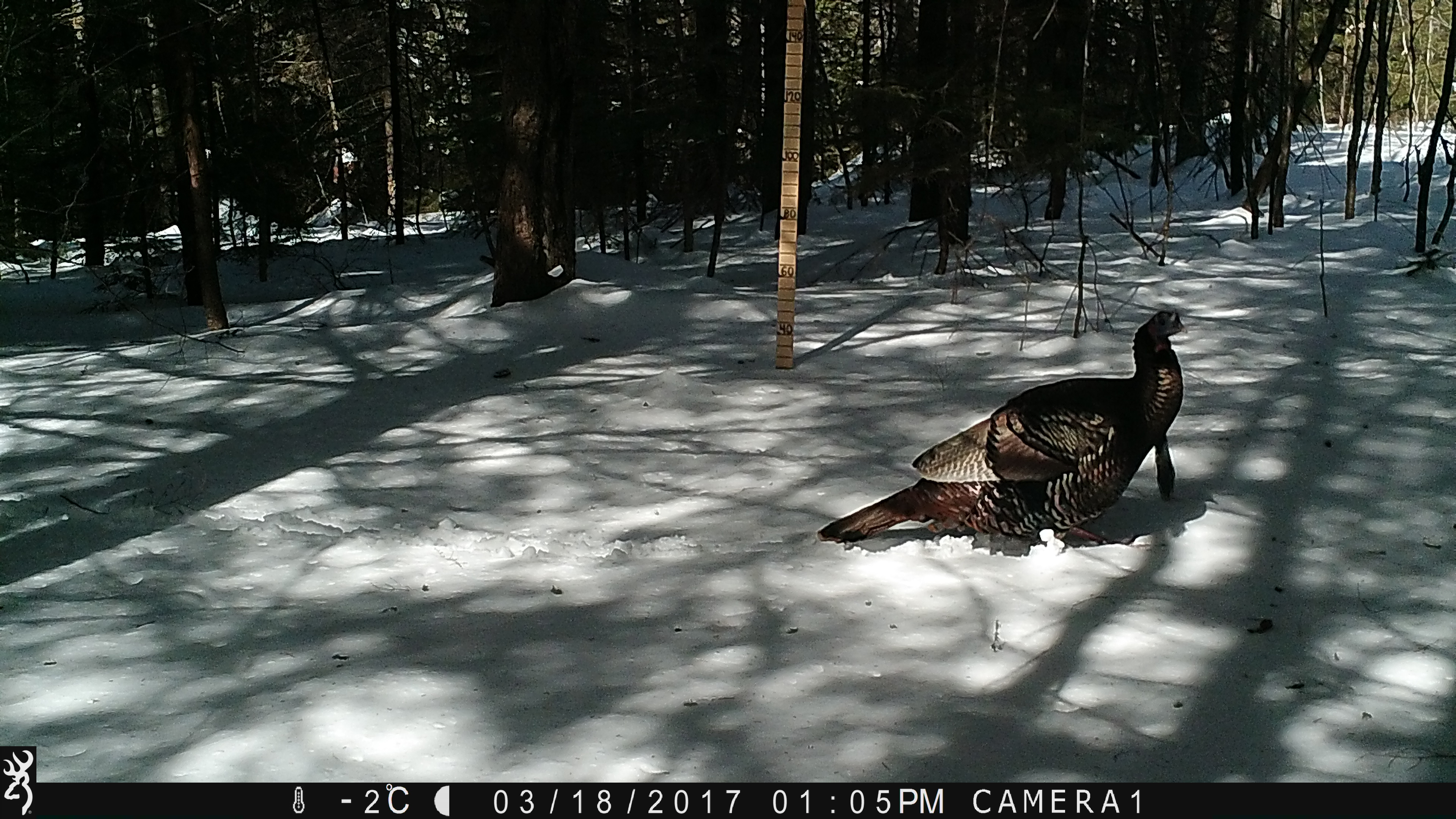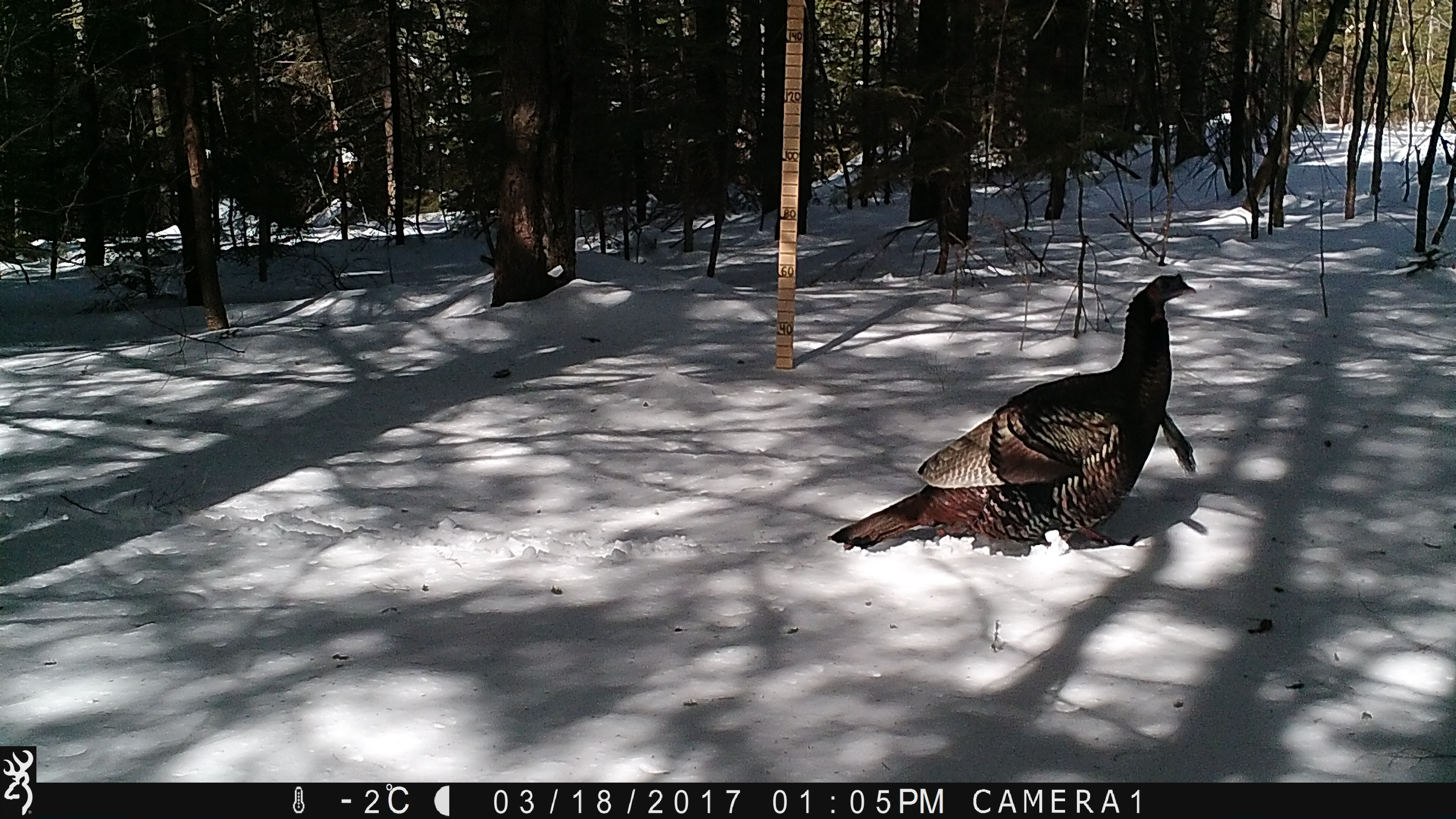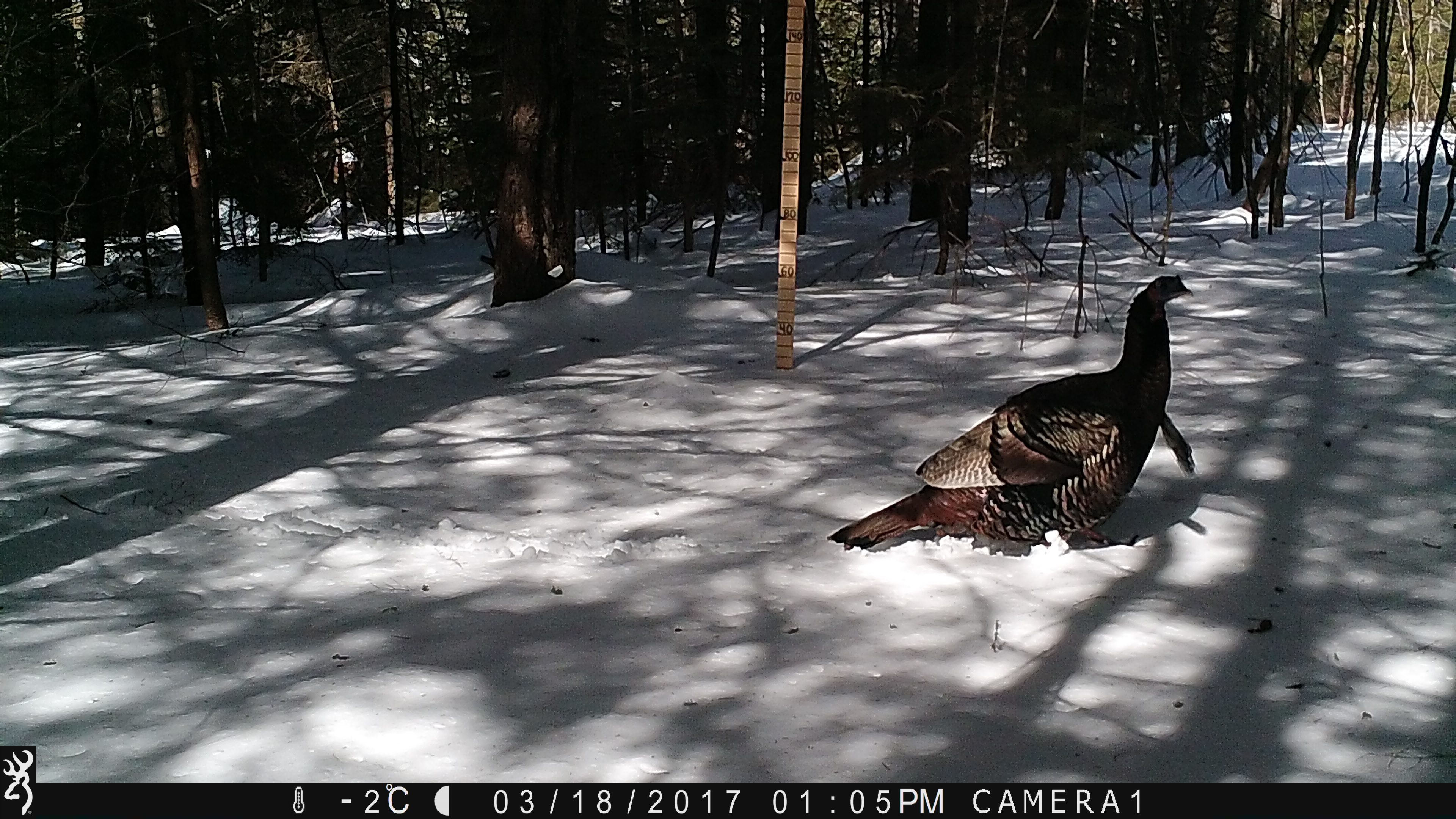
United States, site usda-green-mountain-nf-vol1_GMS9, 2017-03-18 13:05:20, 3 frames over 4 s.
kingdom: Animalia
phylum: Chordata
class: Aves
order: Galliformes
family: Phasianidae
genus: Meleagris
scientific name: Meleagris gallopavo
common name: wild turkey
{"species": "wild turkey (Meleagris gallopavo)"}